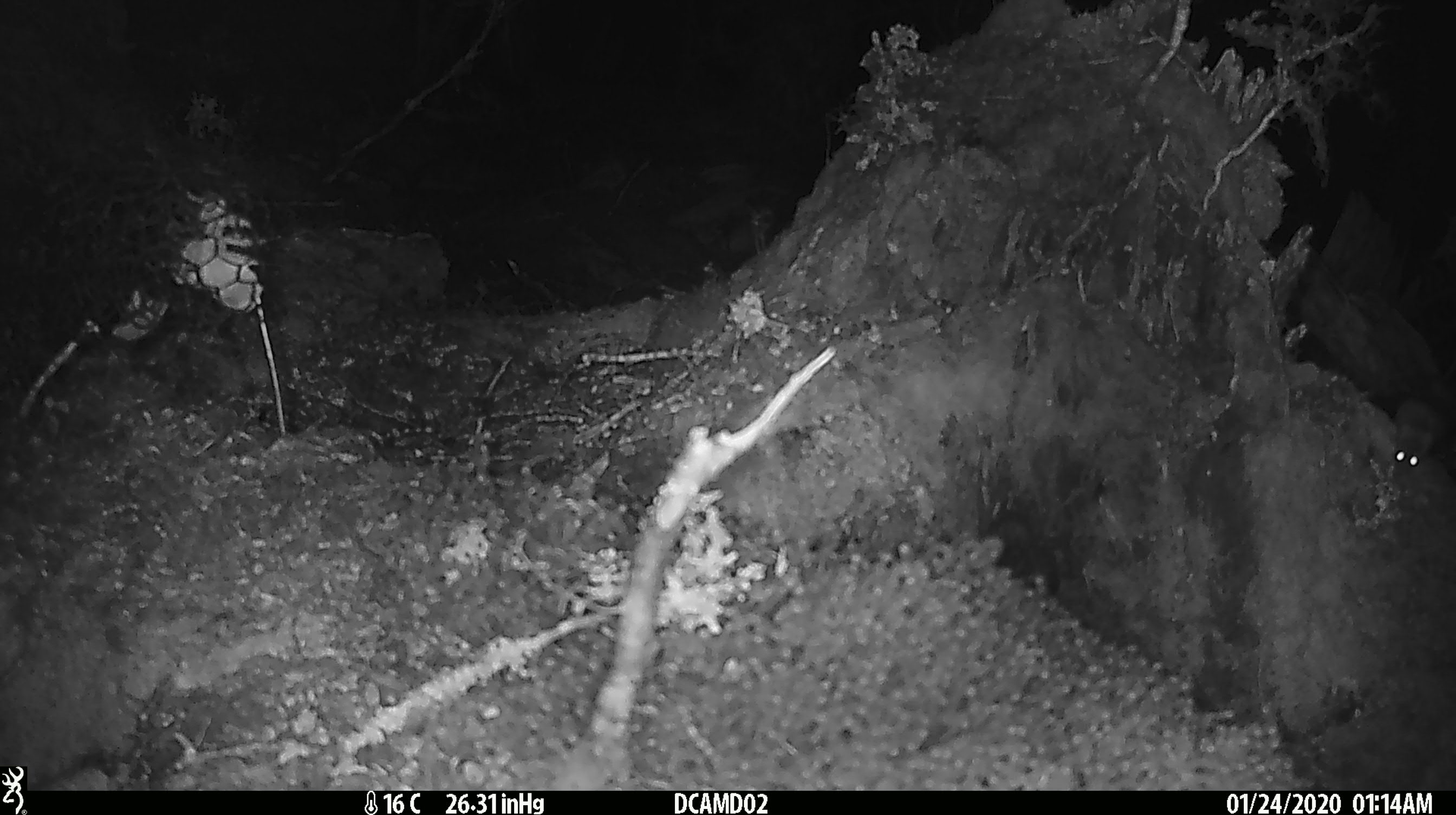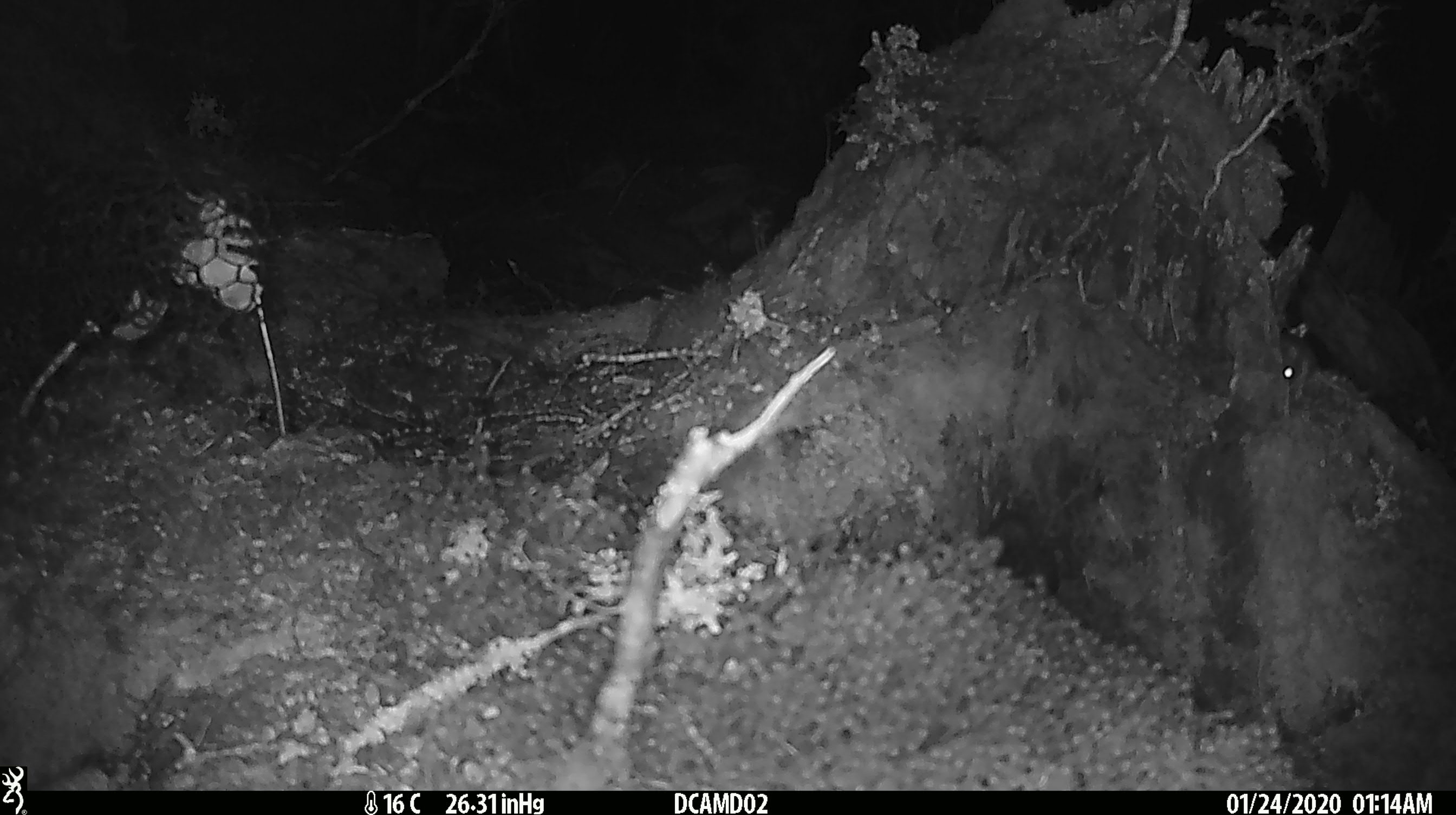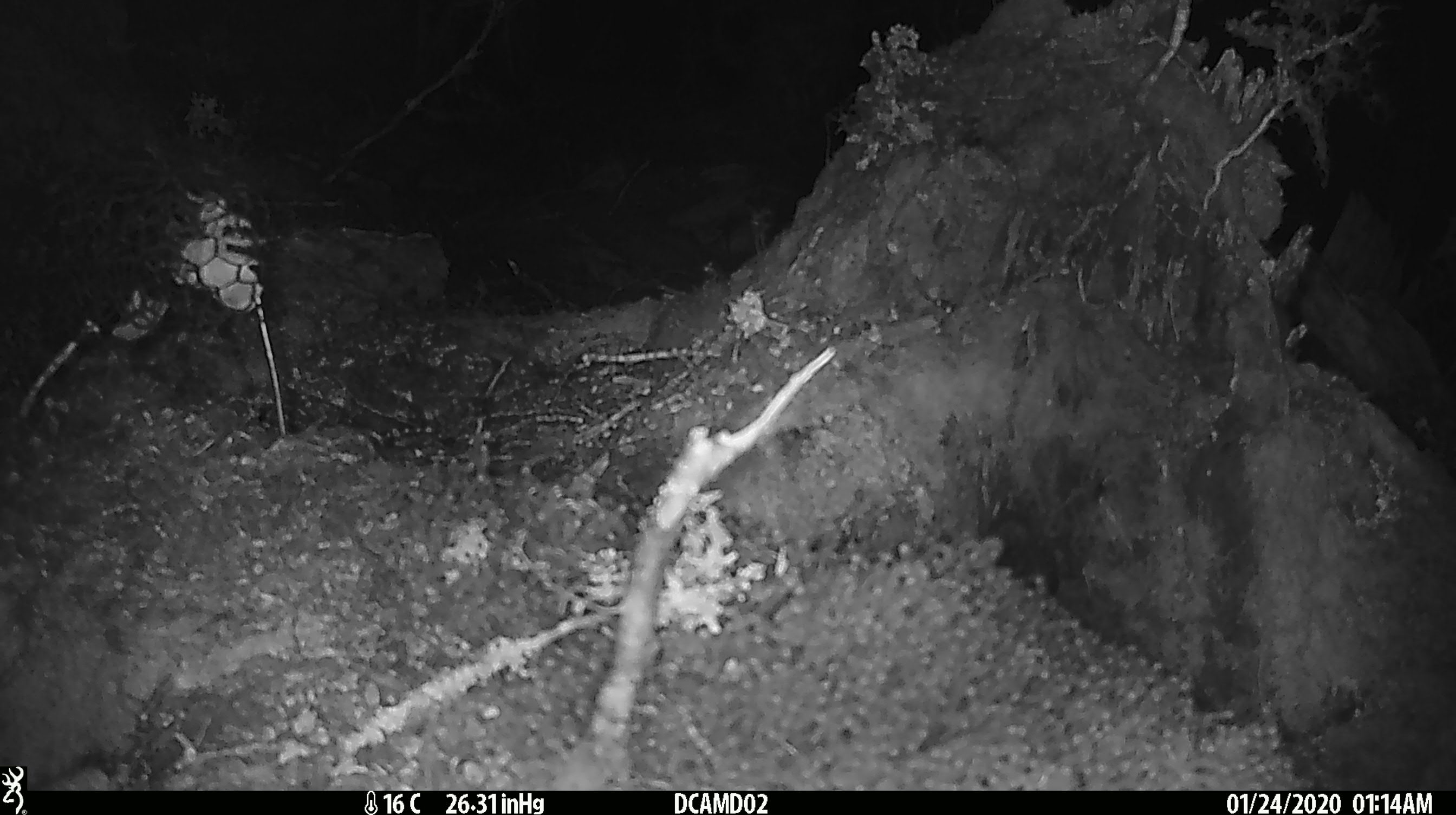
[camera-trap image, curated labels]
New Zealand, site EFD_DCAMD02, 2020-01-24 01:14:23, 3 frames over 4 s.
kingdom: Animalia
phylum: Chordata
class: Mammalia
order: Rodentia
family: Muridae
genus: Mus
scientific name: Mus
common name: mouse